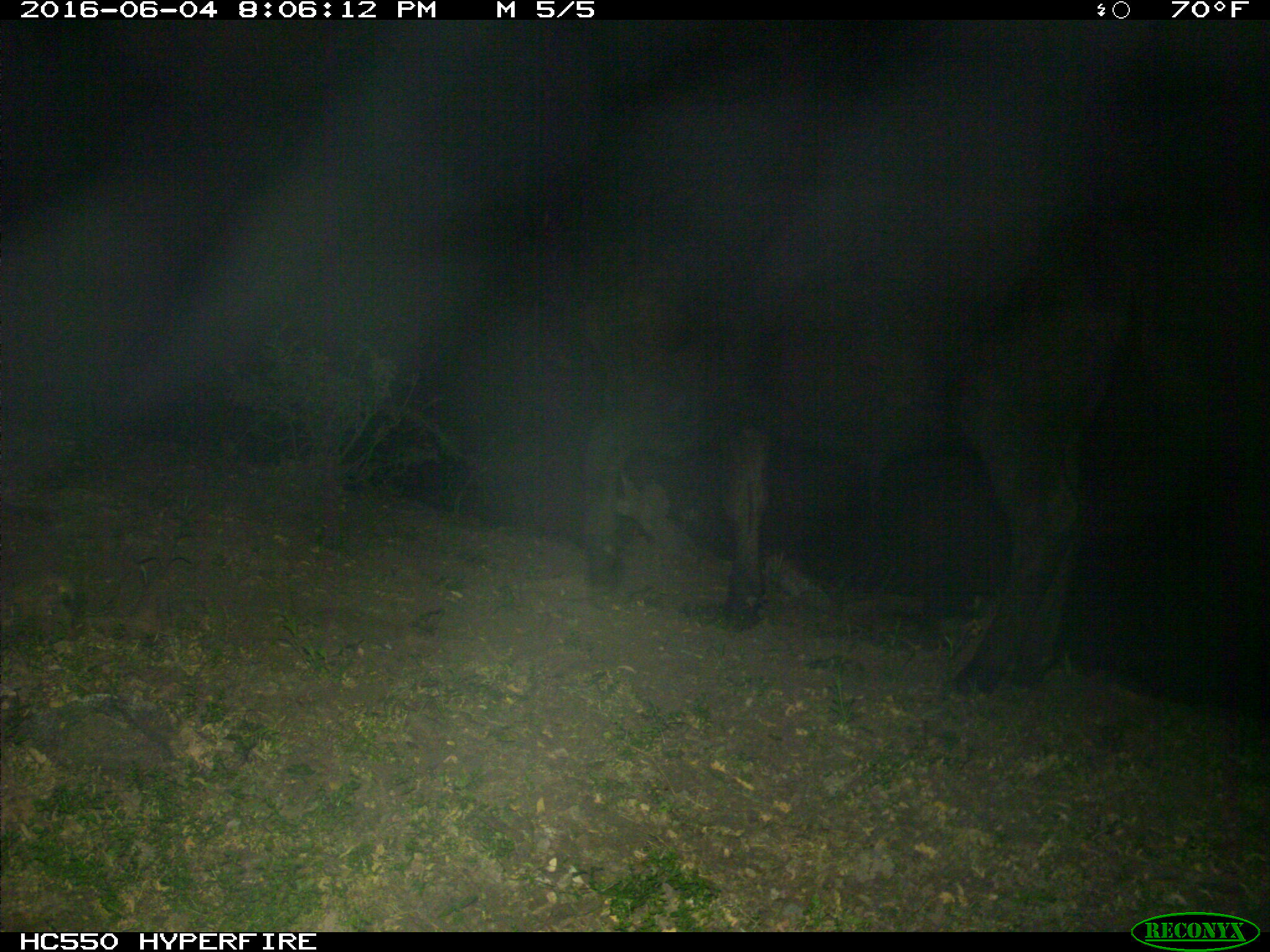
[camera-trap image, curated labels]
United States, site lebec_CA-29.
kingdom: Animalia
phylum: Chordata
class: Mammalia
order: Artiodactyla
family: Bovidae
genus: Bos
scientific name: Bos taurus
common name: domestic cow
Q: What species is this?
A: Bos taurus (domestic cow).